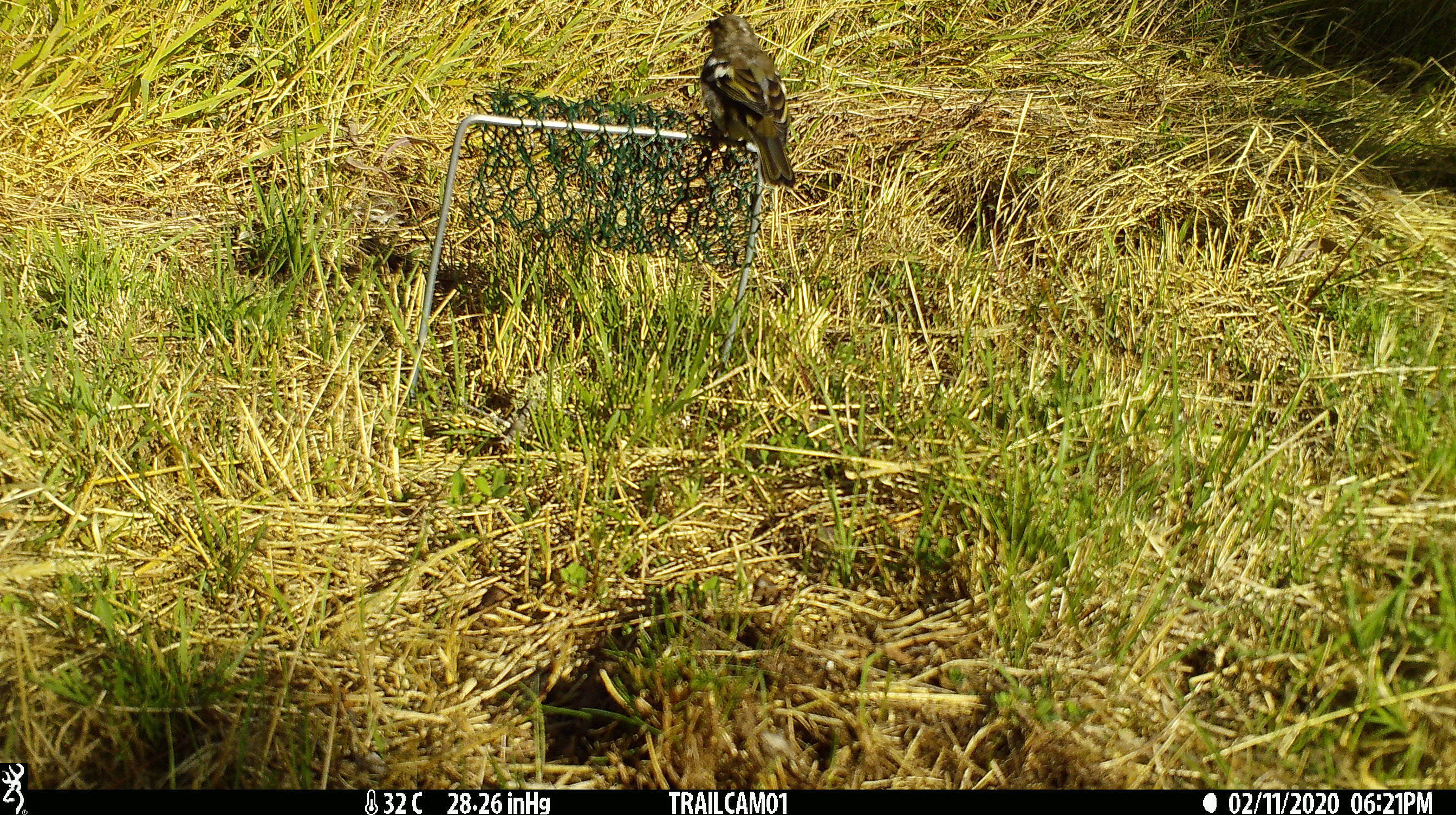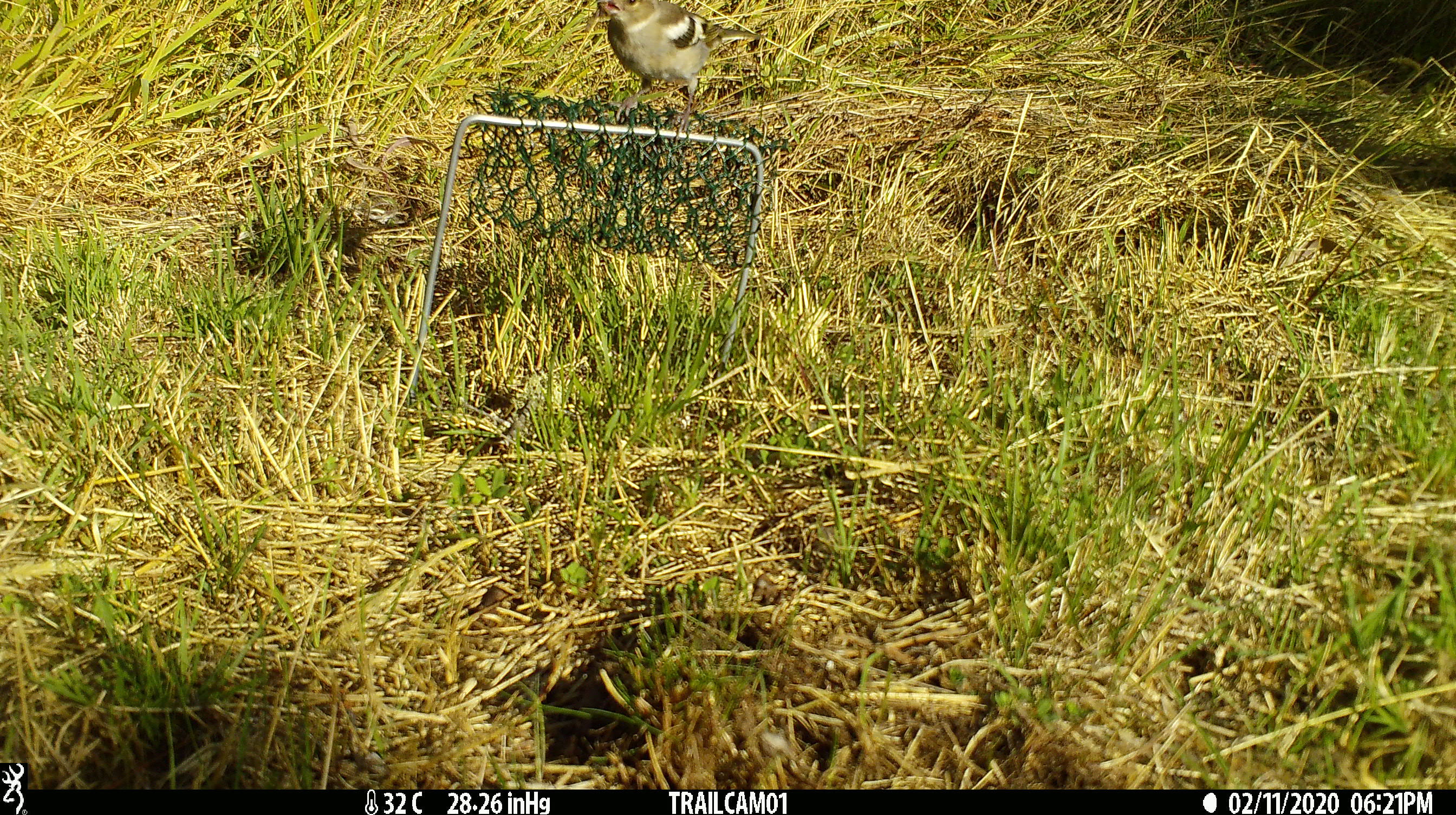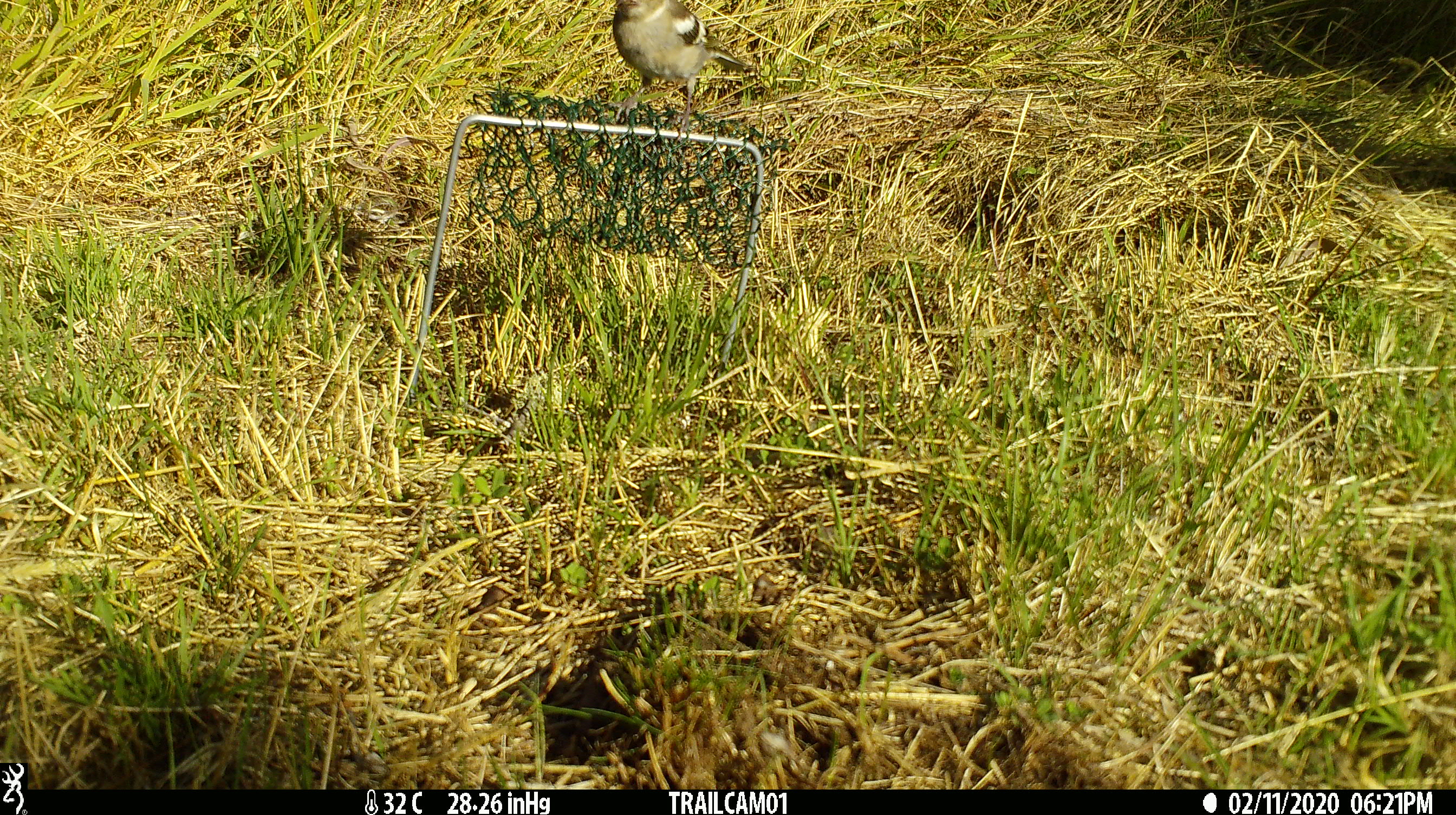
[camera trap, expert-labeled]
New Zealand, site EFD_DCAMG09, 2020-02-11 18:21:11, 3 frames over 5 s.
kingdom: Animalia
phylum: Chordata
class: Aves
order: Passeriformes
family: Fringillidae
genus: Fringilla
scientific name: Fringilla coelebs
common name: common chaffinch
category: chaffinch